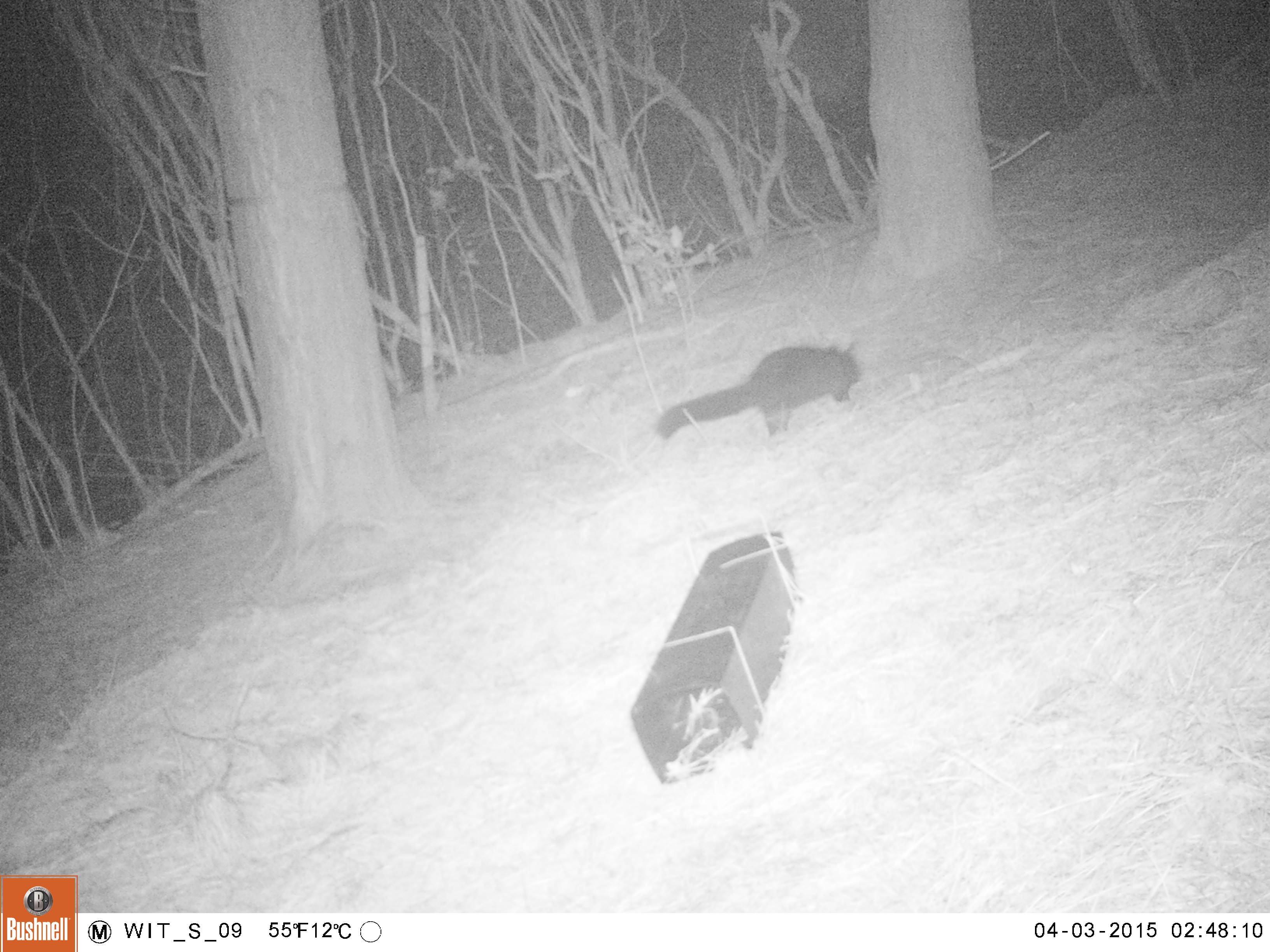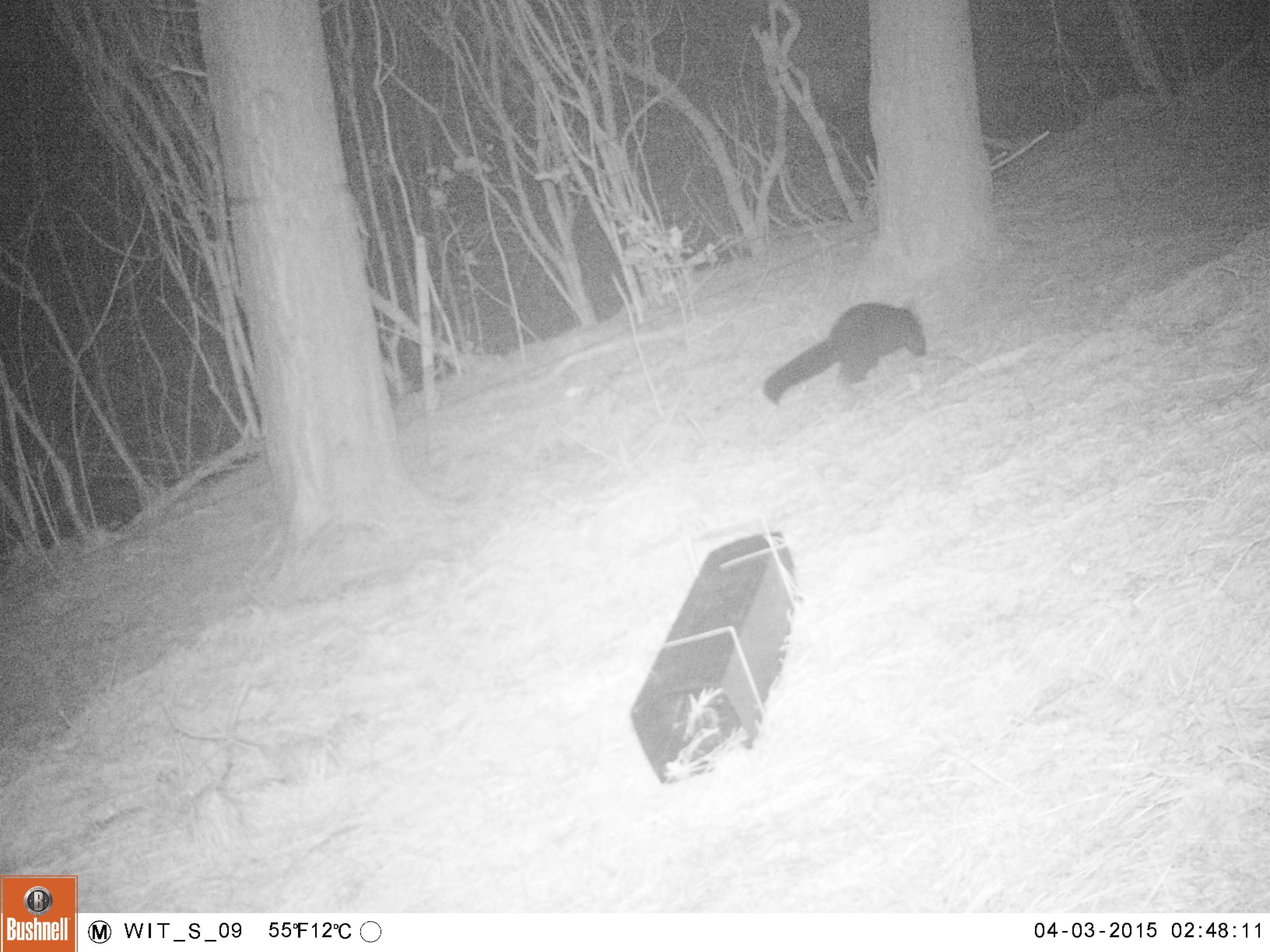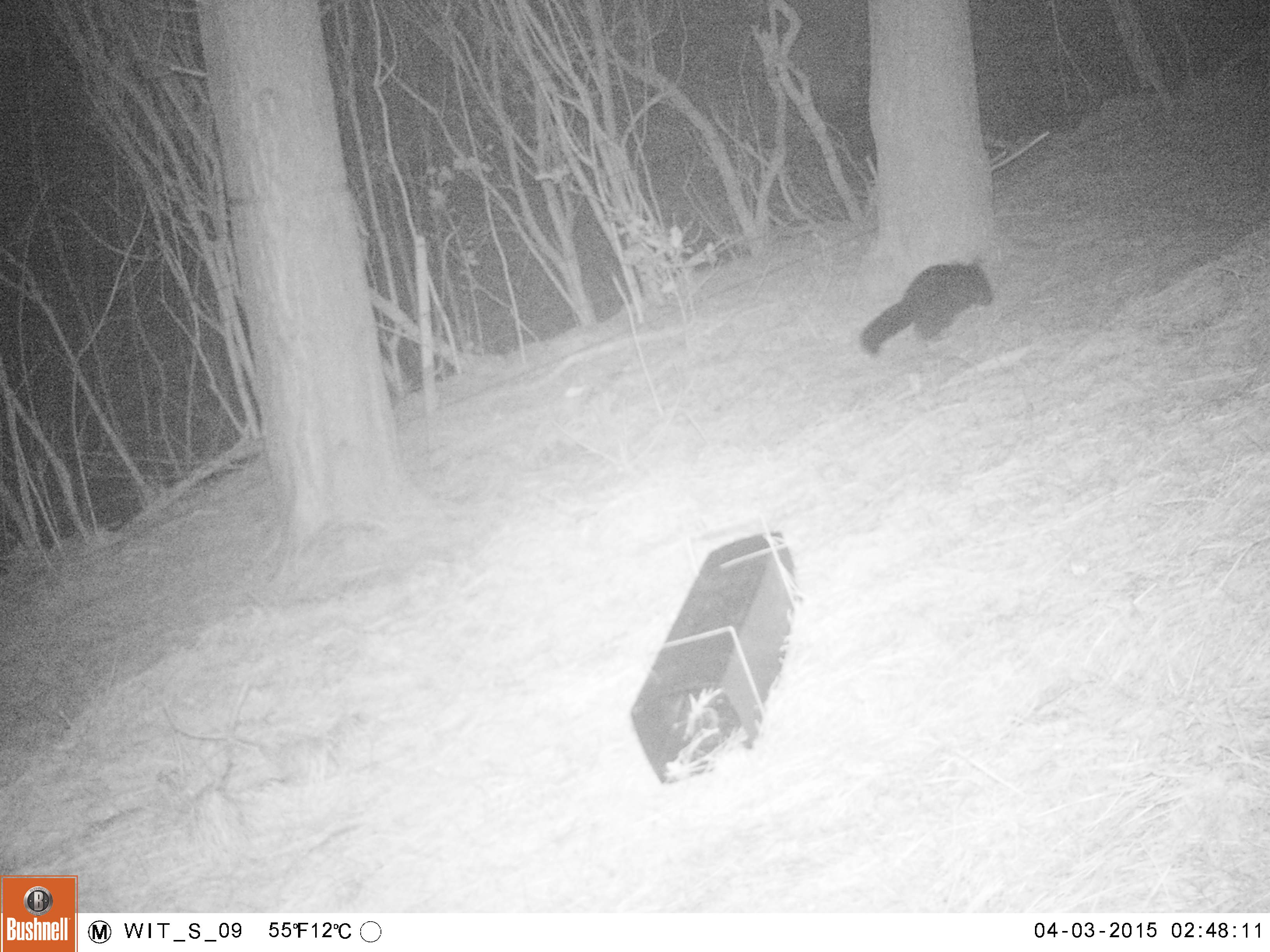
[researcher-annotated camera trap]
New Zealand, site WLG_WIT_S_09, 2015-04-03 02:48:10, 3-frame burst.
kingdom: Animalia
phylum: Chordata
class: Mammalia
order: Diprotodontia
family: Phalangeridae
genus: Trichosurus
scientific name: Trichosurus vulpecula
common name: common brushtail possum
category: possum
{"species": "possum (common brushtail possum) (Trichosurus vulpecula)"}